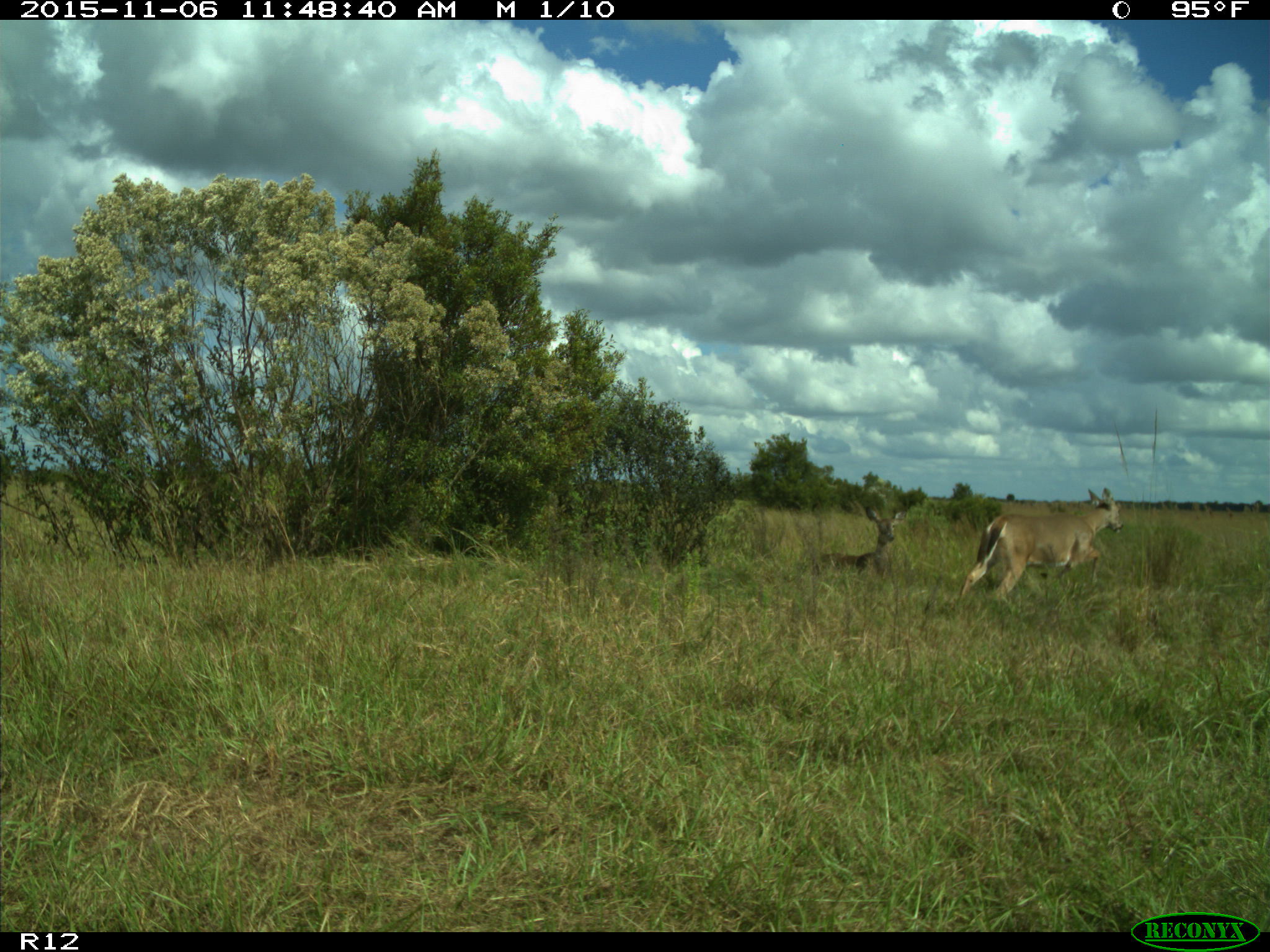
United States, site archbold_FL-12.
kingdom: Animalia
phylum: Chordata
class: Mammalia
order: Artiodactyla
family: Cervidae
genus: Odocoileus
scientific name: Odocoileus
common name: deer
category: unidentified deer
Unidentified deer (deer) (Odocoileus).